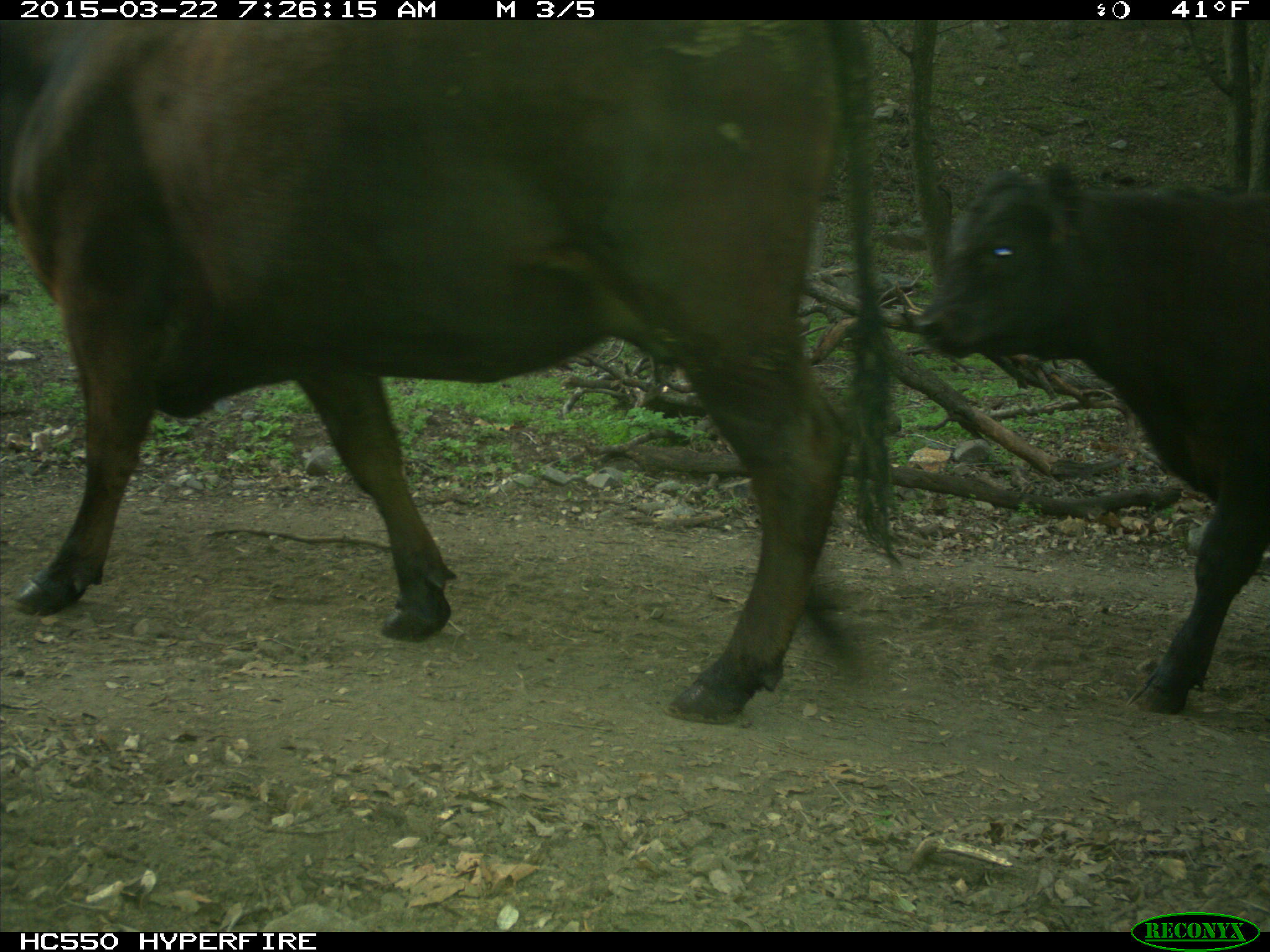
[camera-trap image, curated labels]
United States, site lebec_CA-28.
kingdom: Animalia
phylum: Chordata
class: Mammalia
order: Artiodactyla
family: Bovidae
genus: Bos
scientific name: Bos taurus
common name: domestic cow